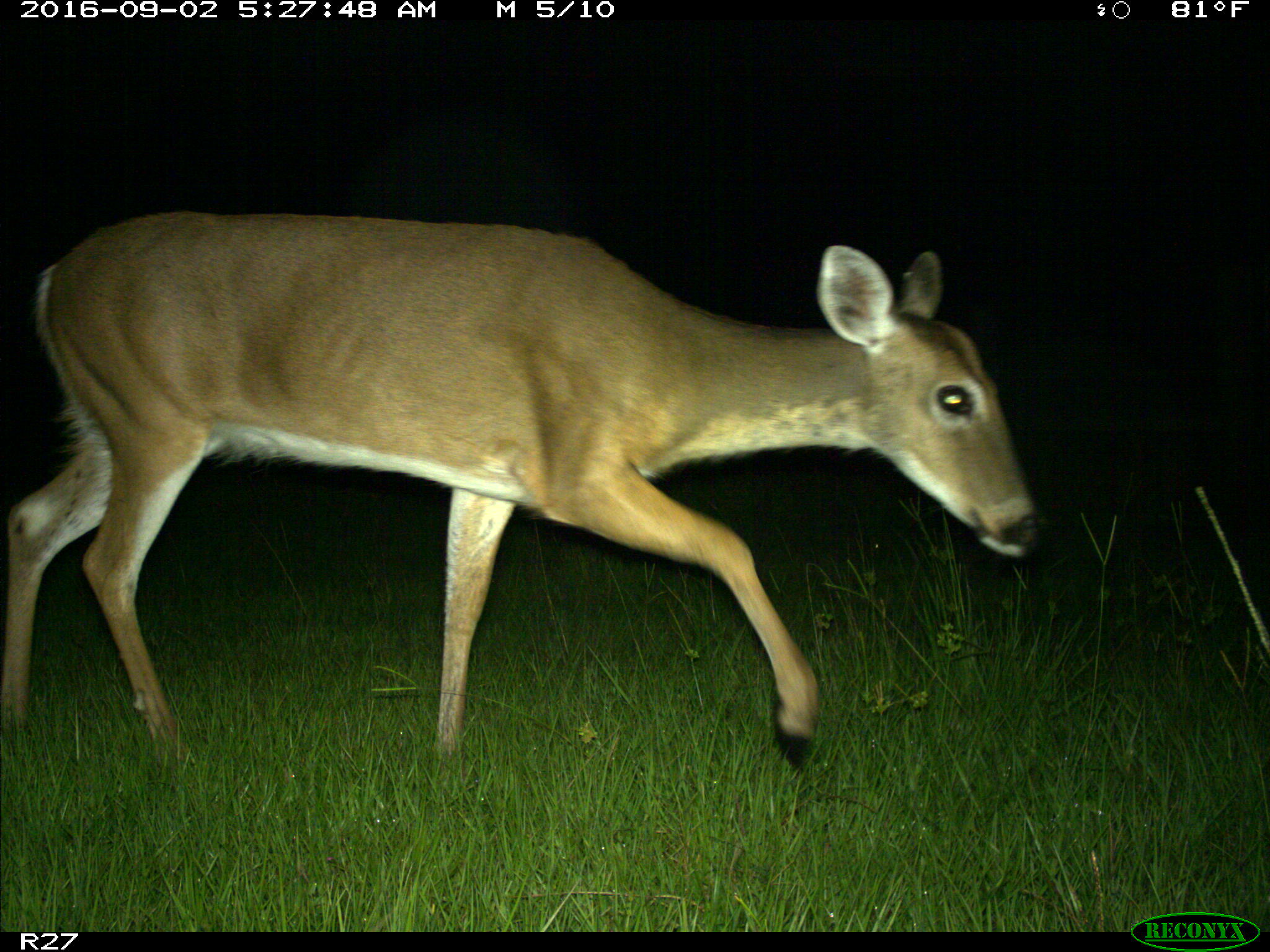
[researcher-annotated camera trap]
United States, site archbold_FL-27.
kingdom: Animalia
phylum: Chordata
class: Mammalia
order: Artiodactyla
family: Cervidae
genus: Odocoileus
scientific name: Odocoileus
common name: deer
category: unidentified deer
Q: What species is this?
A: Unidentified deer (deer) (Odocoileus).